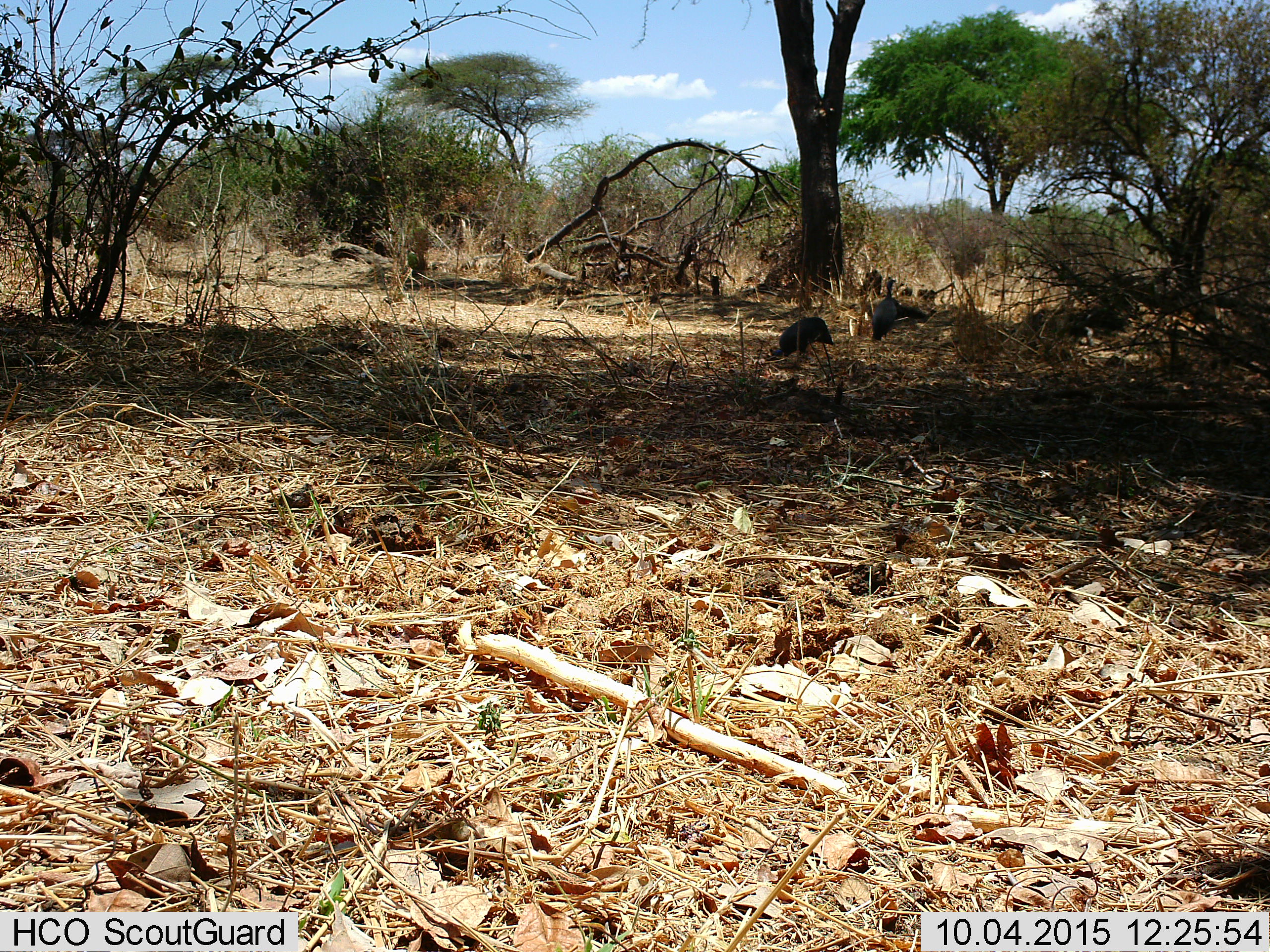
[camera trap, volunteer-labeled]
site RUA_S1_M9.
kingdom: Animalia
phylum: Chordata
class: Aves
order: Galliformes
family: Numididae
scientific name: Numididae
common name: guineafowl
Guineafowl (Numididae), count 2. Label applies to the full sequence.